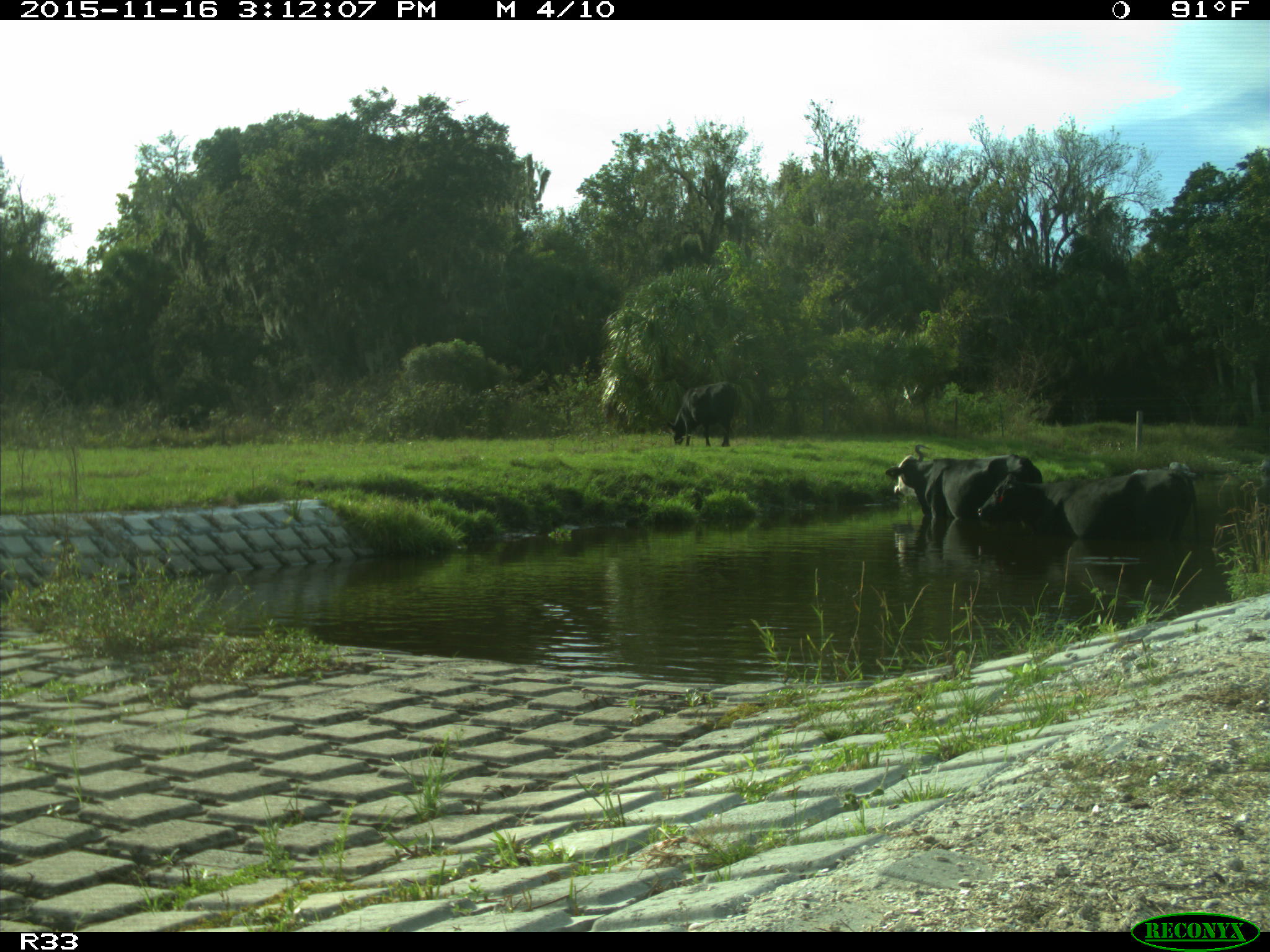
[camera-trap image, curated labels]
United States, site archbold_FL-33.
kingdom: Animalia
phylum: Chordata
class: Mammalia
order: Artiodactyla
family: Bovidae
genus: Bos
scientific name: Bos taurus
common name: domestic cow